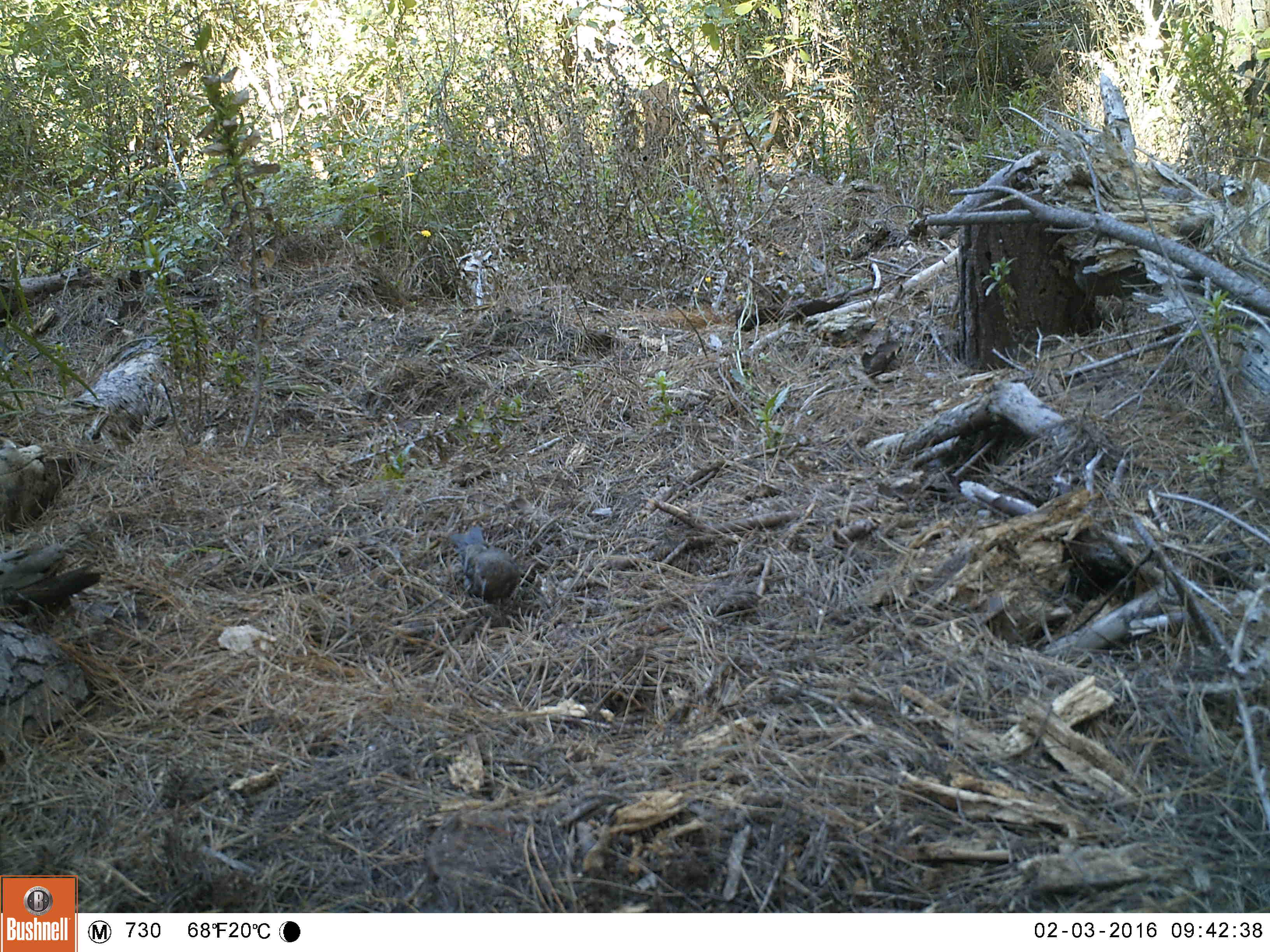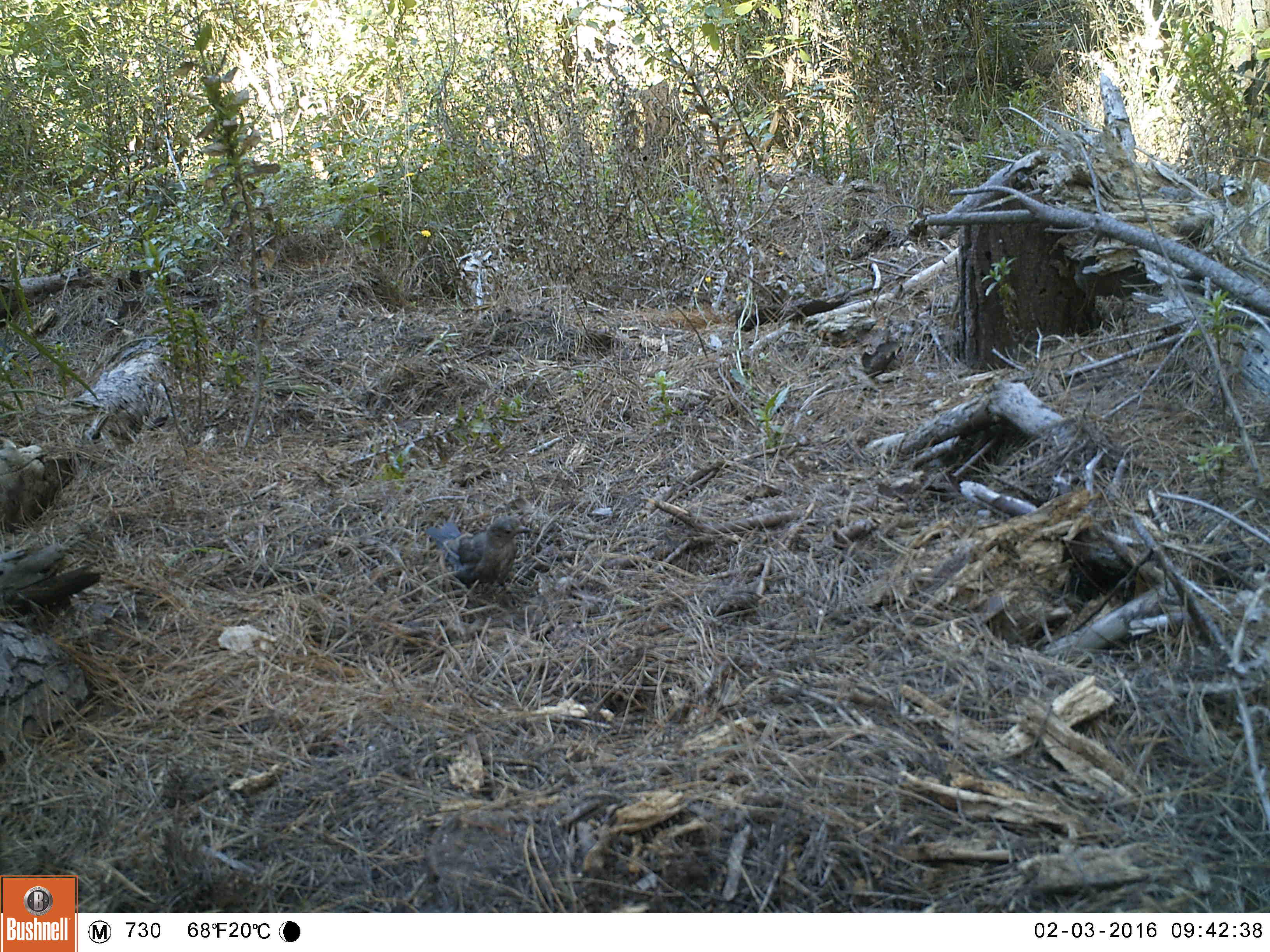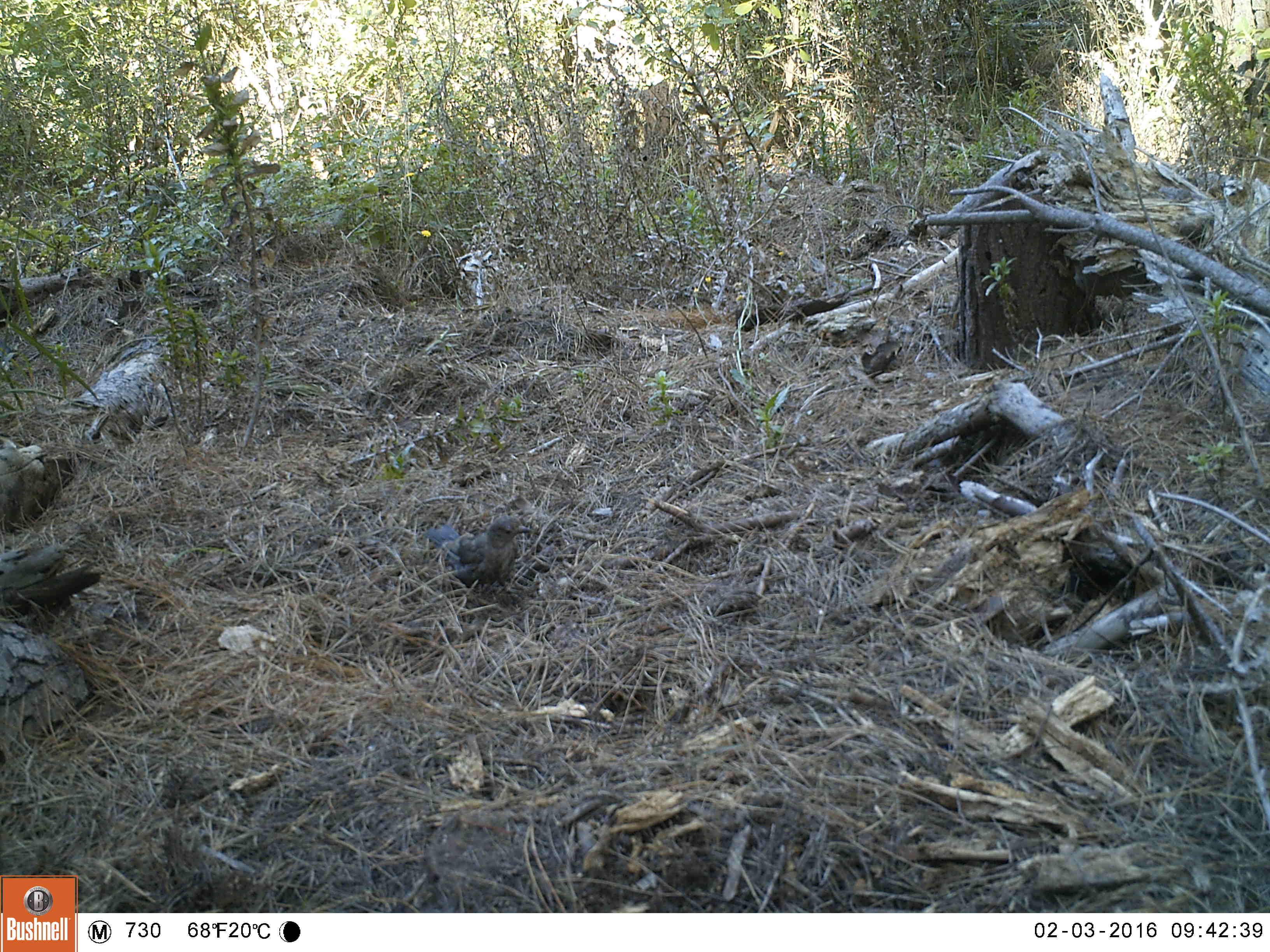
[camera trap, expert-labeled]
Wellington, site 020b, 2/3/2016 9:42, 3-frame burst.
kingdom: Animalia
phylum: Chordata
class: Aves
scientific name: Aves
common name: bird